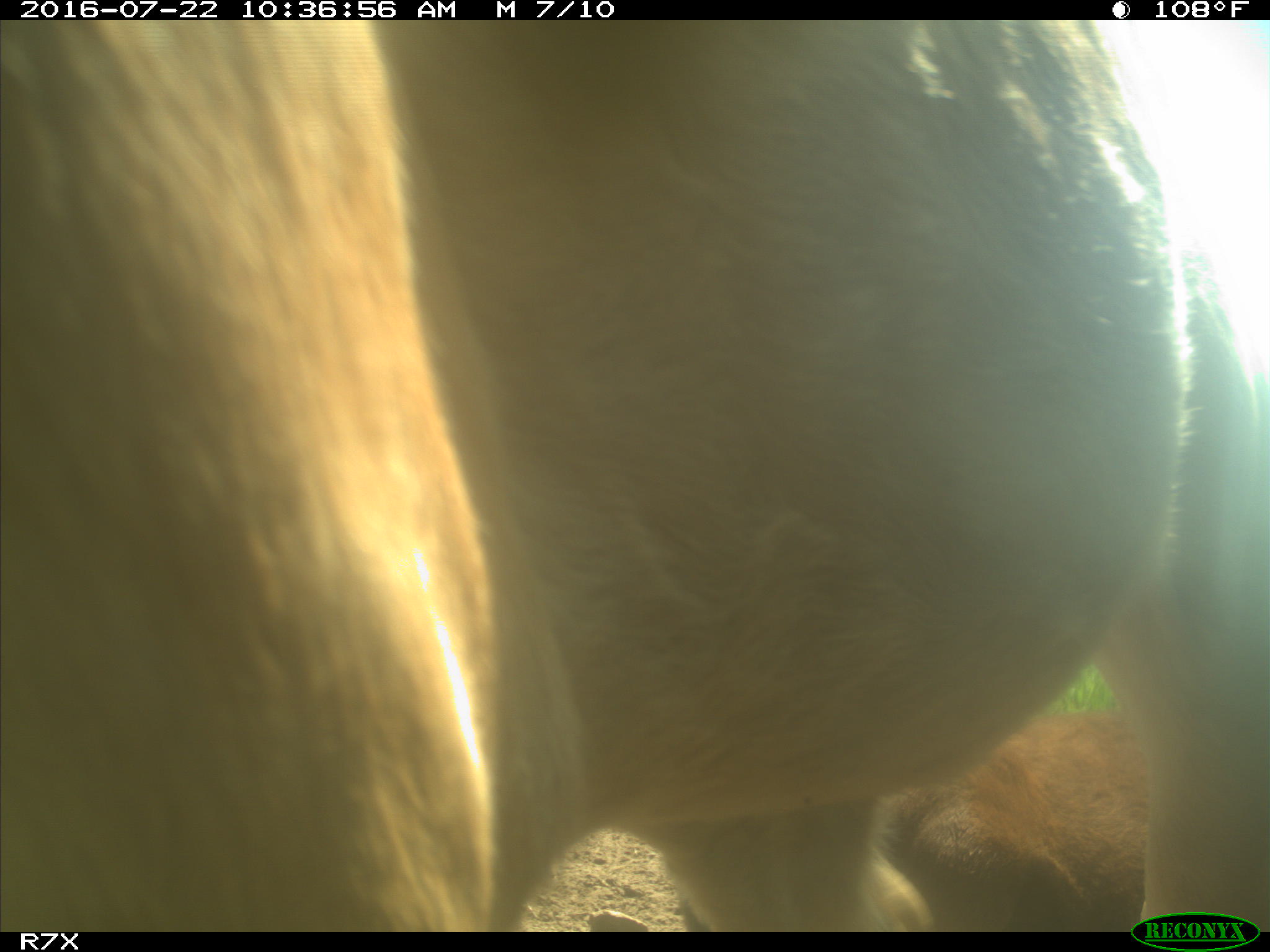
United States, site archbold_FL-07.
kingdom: Animalia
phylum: Chordata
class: Mammalia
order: Artiodactyla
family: Bovidae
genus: Bos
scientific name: Bos taurus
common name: domestic cow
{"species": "Bos taurus (domestic cow)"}